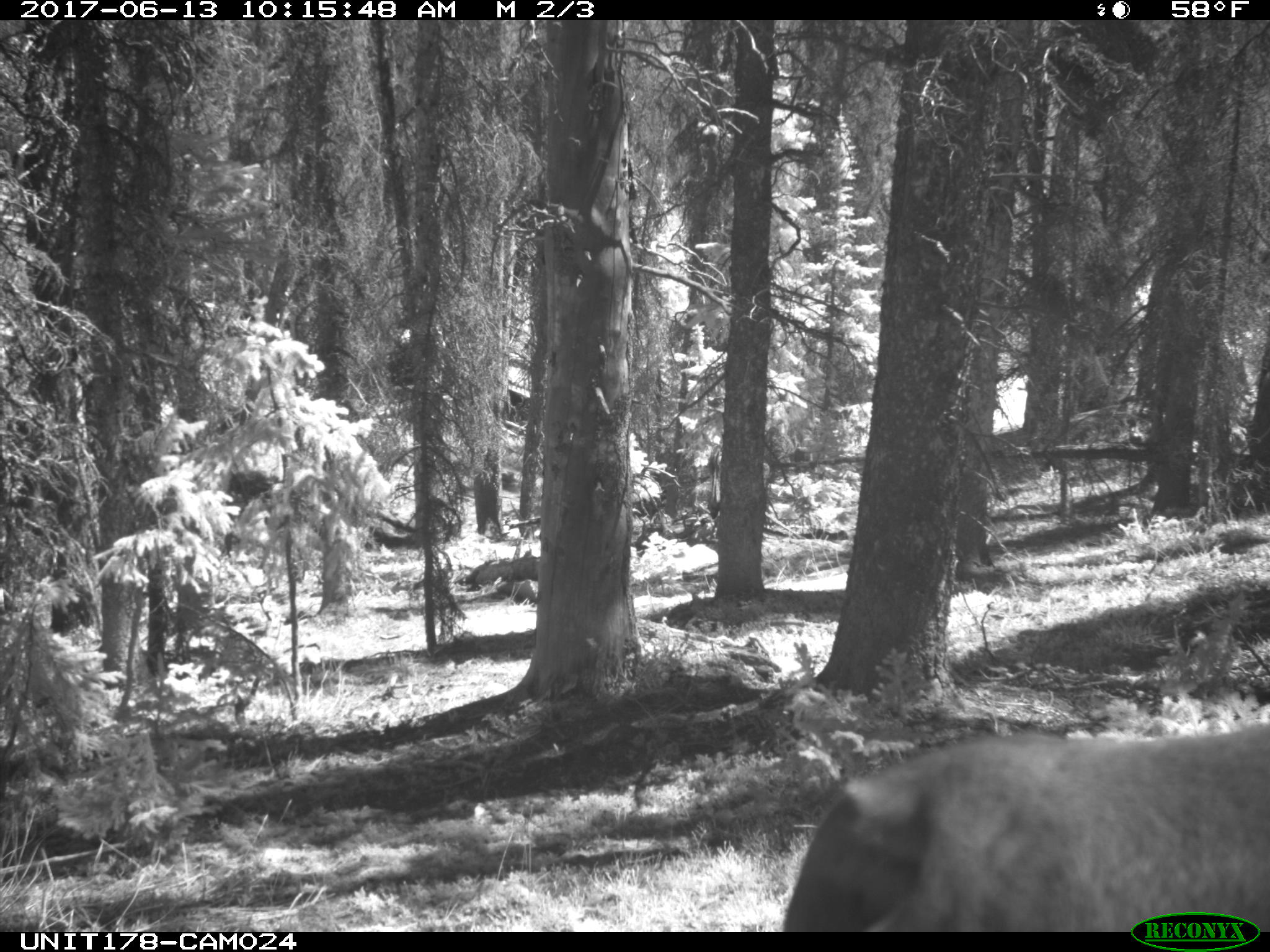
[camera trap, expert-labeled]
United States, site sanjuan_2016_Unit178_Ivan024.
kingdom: Animalia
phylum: Chordata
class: Mammalia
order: Artiodactyla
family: Cervidae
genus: Cervus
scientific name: Cervus elaphus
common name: red deer